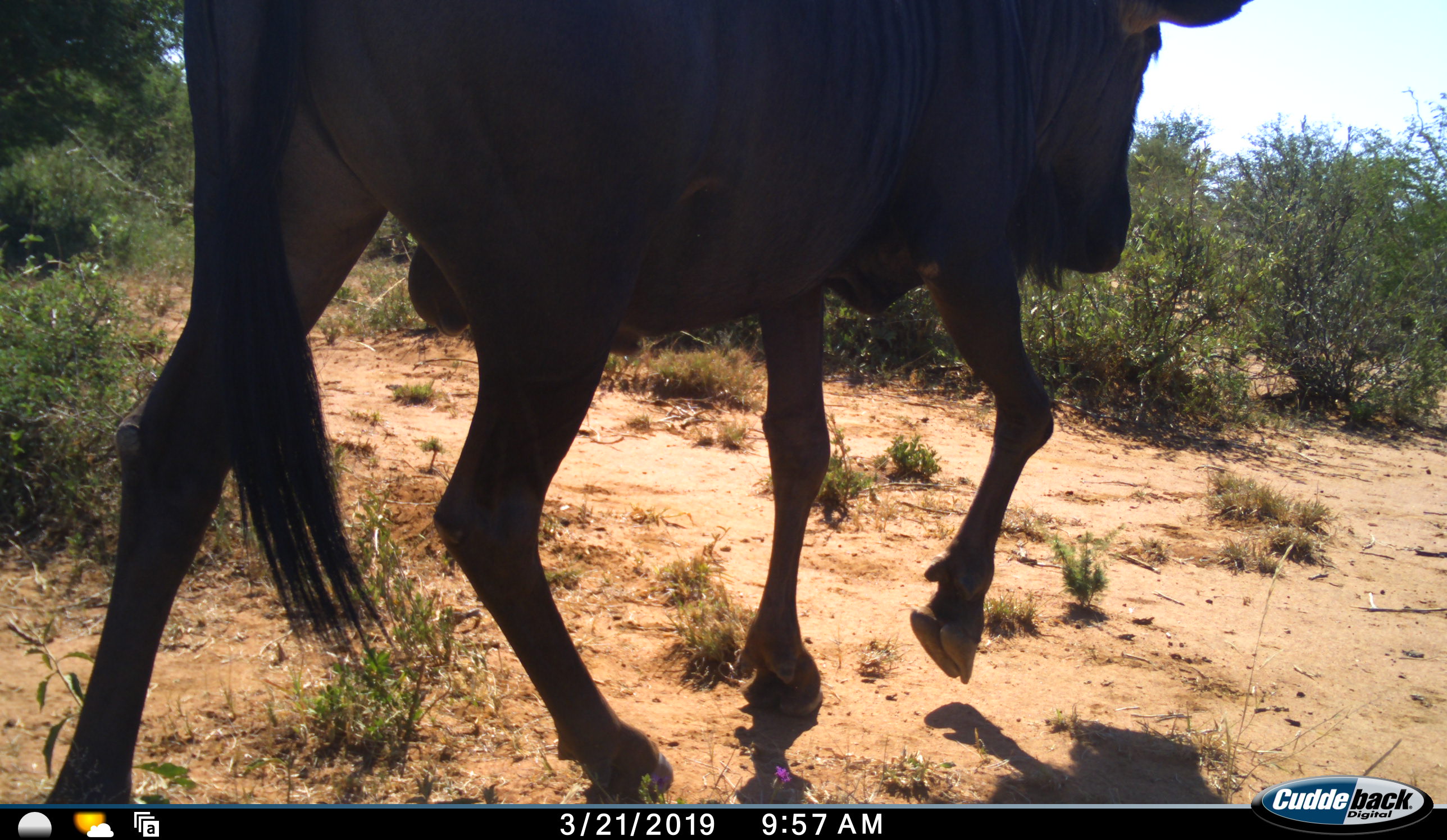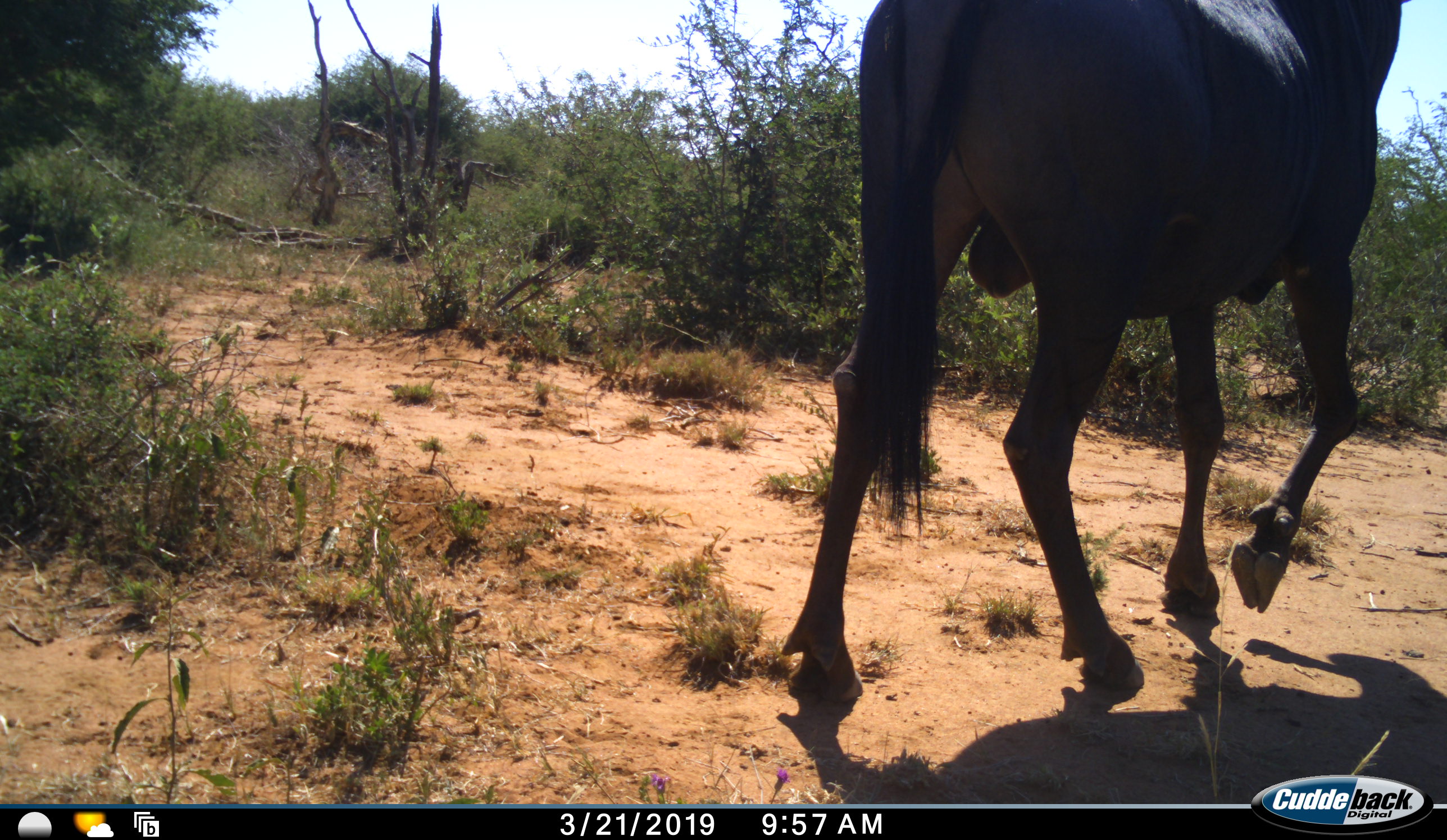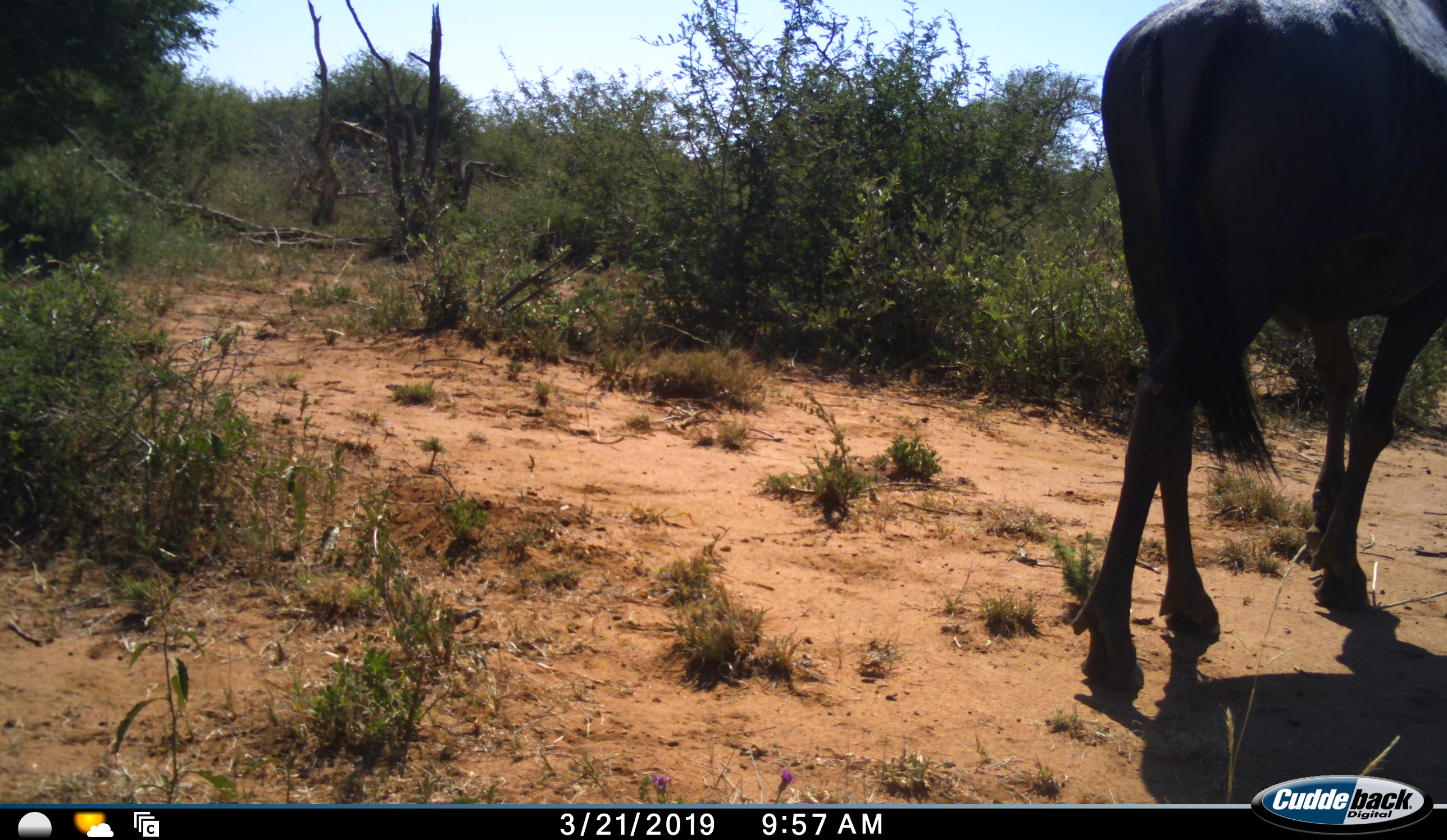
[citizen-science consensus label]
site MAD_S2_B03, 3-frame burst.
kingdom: Animalia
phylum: Chordata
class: Mammalia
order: Artiodactyla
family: Bovidae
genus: Connochaetes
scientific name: Connochaetes taurinus taurinus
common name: blue wildebeest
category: wildebeestblue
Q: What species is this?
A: Wildebeestblue (blue wildebeest) (Connochaetes taurinus taurinus).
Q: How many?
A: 1.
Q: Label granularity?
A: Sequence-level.